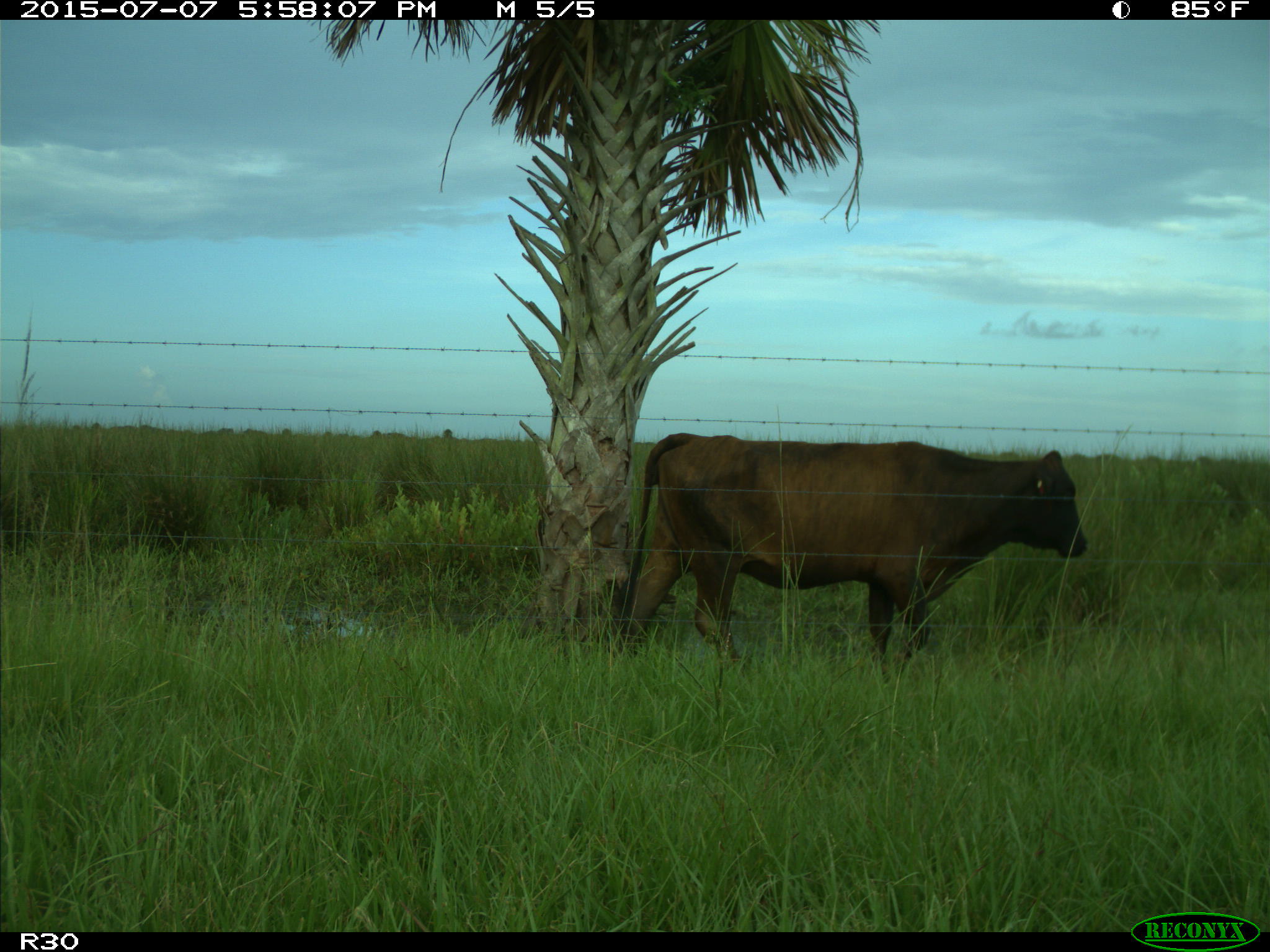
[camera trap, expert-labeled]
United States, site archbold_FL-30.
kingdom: Animalia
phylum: Chordata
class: Mammalia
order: Artiodactyla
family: Bovidae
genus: Bos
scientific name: Bos taurus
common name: domestic cow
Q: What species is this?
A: Bos taurus (domestic cow).